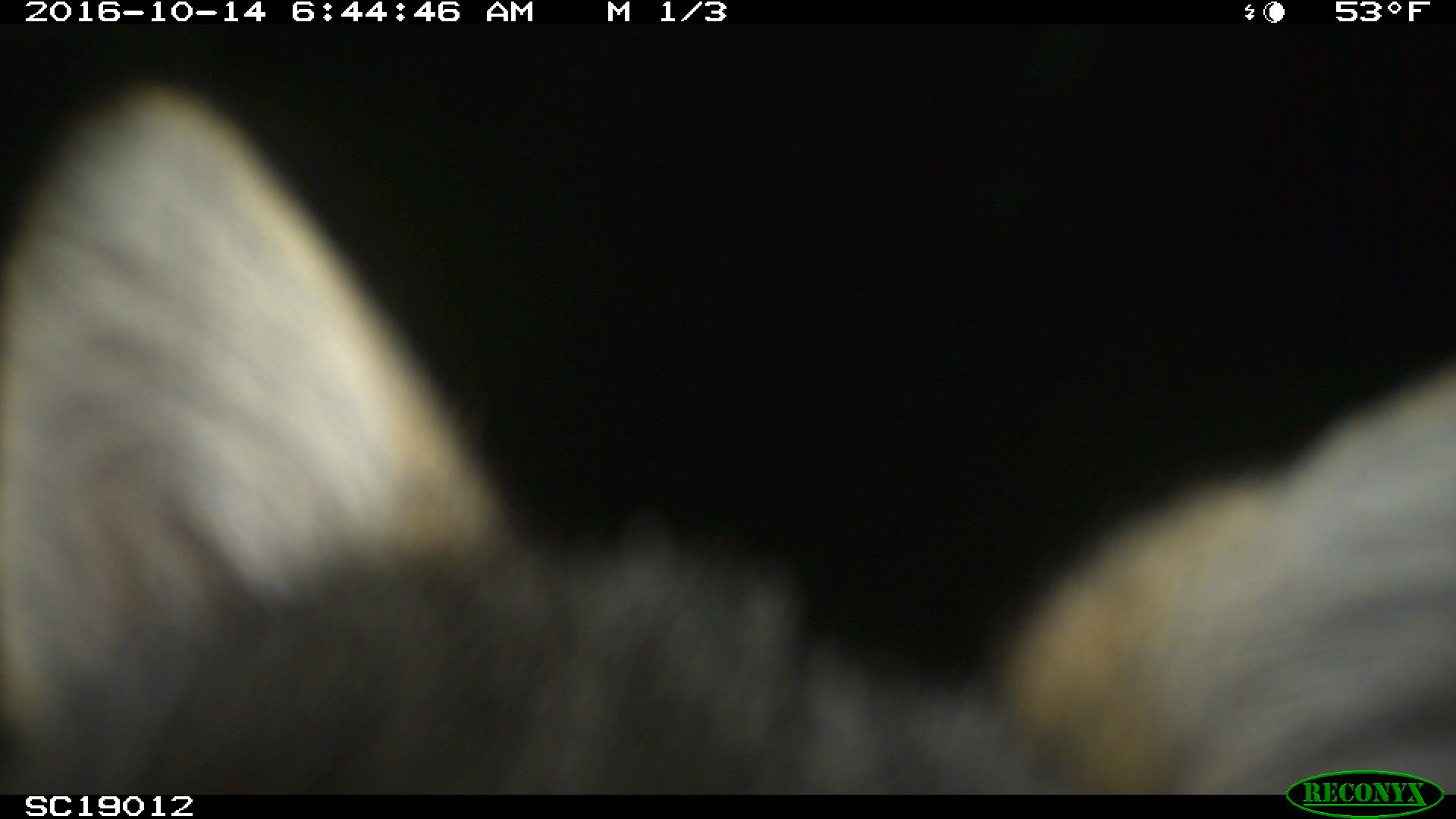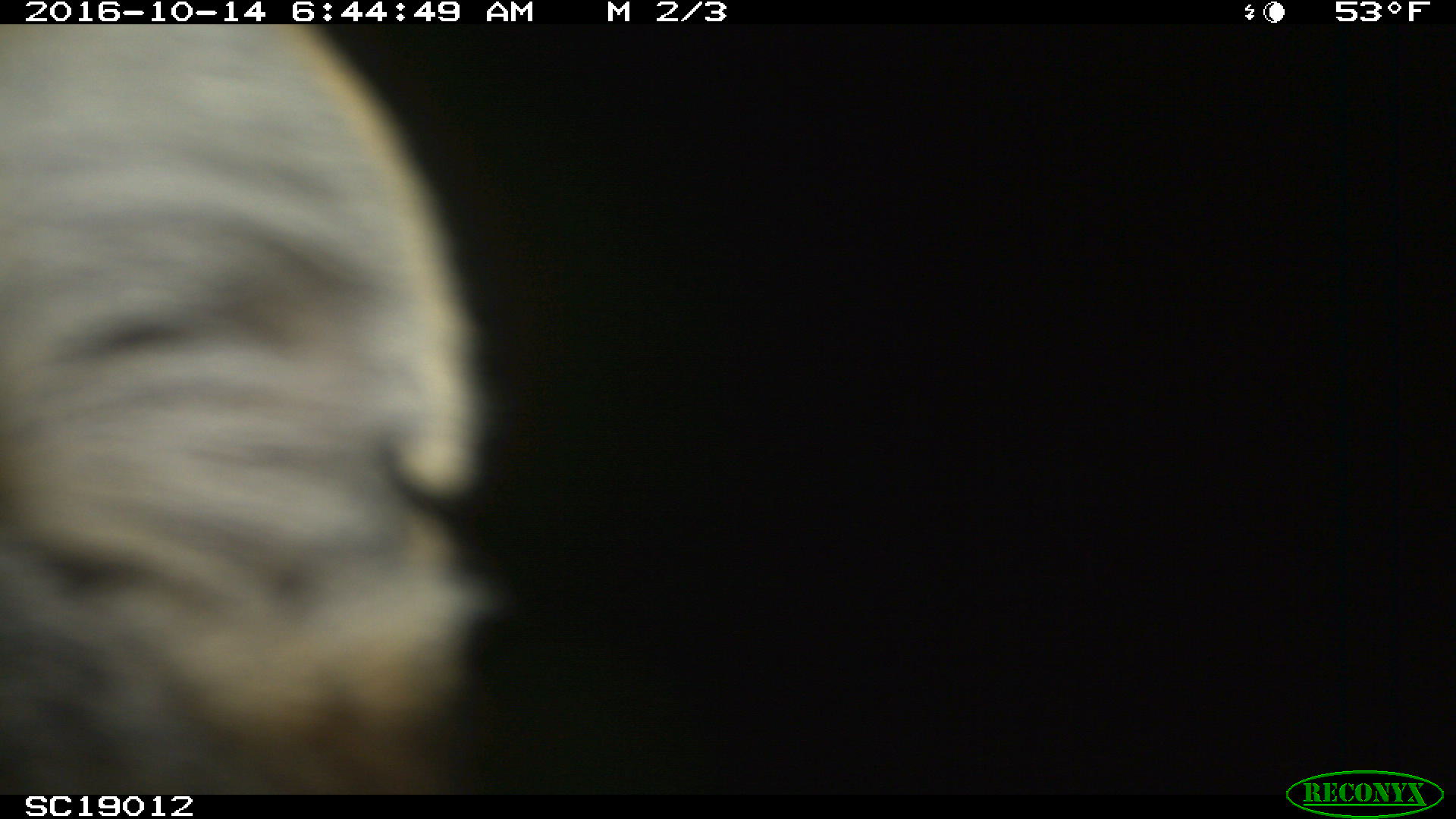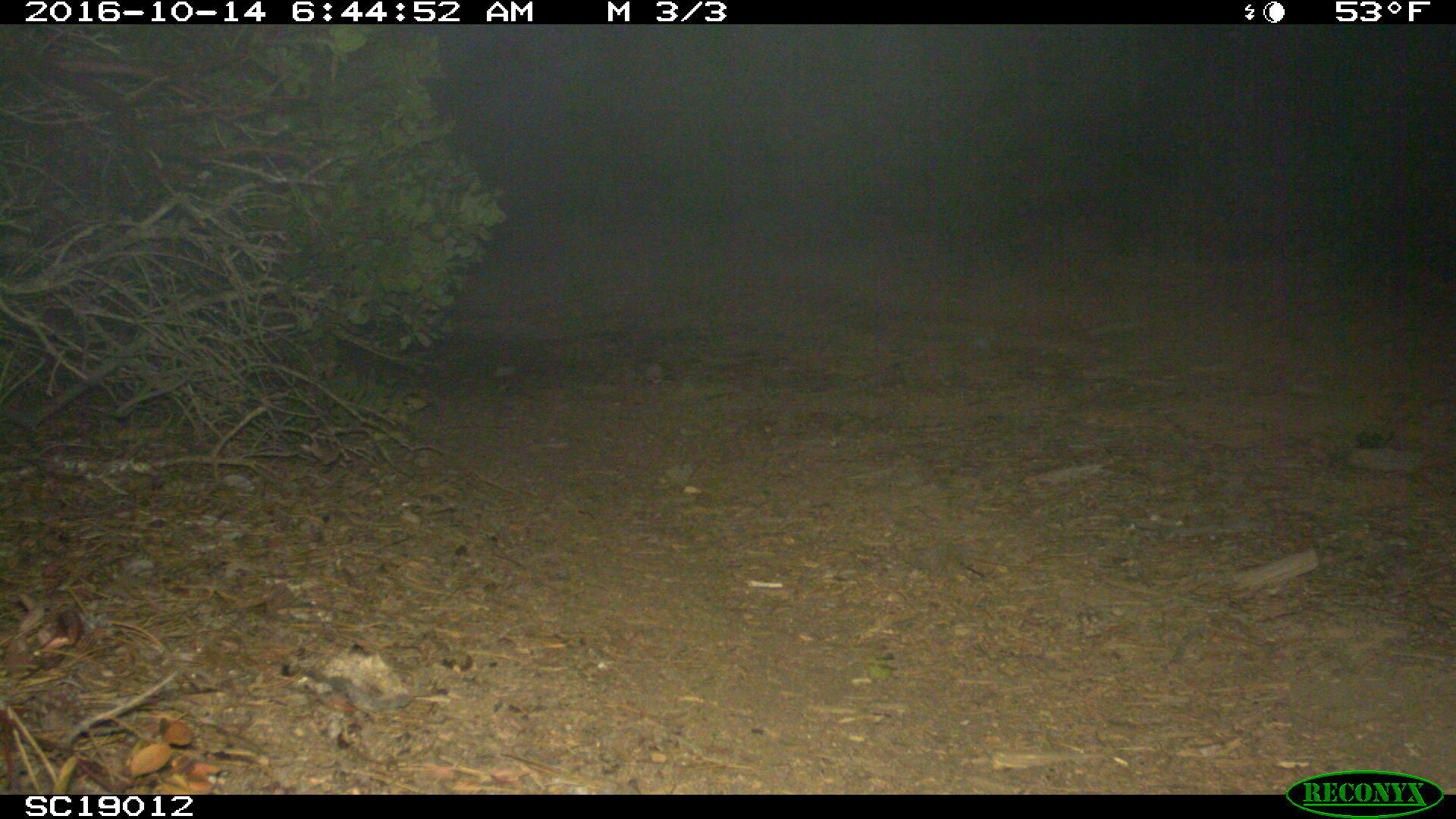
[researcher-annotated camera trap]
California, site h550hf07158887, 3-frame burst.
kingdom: Animalia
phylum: Chordata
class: Mammalia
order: Carnivora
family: Canidae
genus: Urocyon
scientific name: Urocyon littoralis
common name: island fox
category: fox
Fox (island fox) (Urocyon littoralis).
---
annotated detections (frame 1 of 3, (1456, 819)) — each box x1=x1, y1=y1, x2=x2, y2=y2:
fox: x1=0, y1=77, x2=1455, y2=795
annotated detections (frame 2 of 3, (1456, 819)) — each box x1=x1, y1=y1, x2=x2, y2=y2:
fox: x1=0, y1=24, x2=519, y2=795